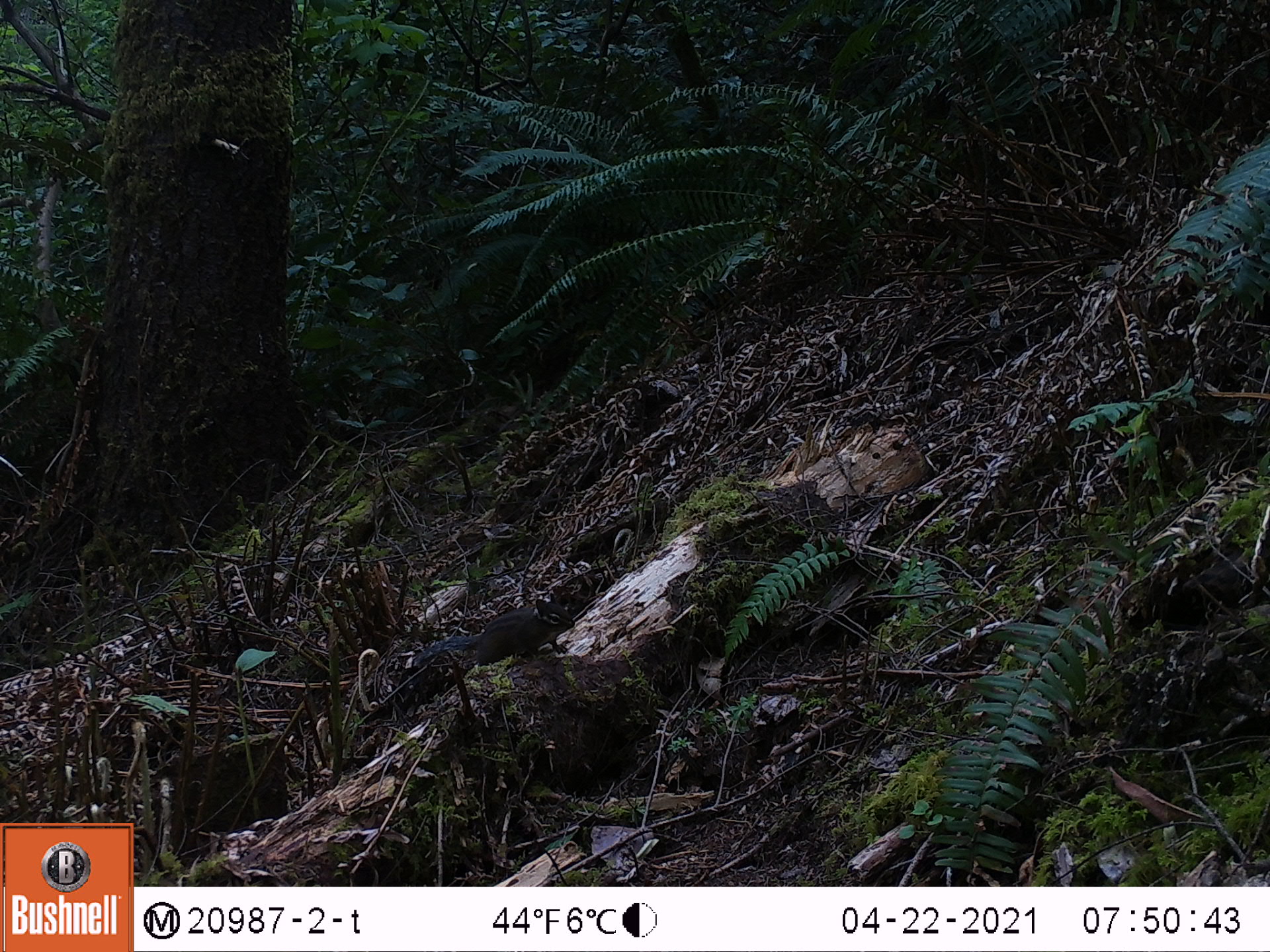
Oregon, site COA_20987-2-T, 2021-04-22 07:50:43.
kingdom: Animalia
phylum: Chordata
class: Mammalia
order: Rodentia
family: Sciuridae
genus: Neotamias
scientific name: Neotamias townsendii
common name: townsend's chipmunk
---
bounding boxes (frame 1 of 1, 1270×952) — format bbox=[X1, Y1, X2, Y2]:
townsend's chipmunk: bbox=[438, 587, 589, 691]